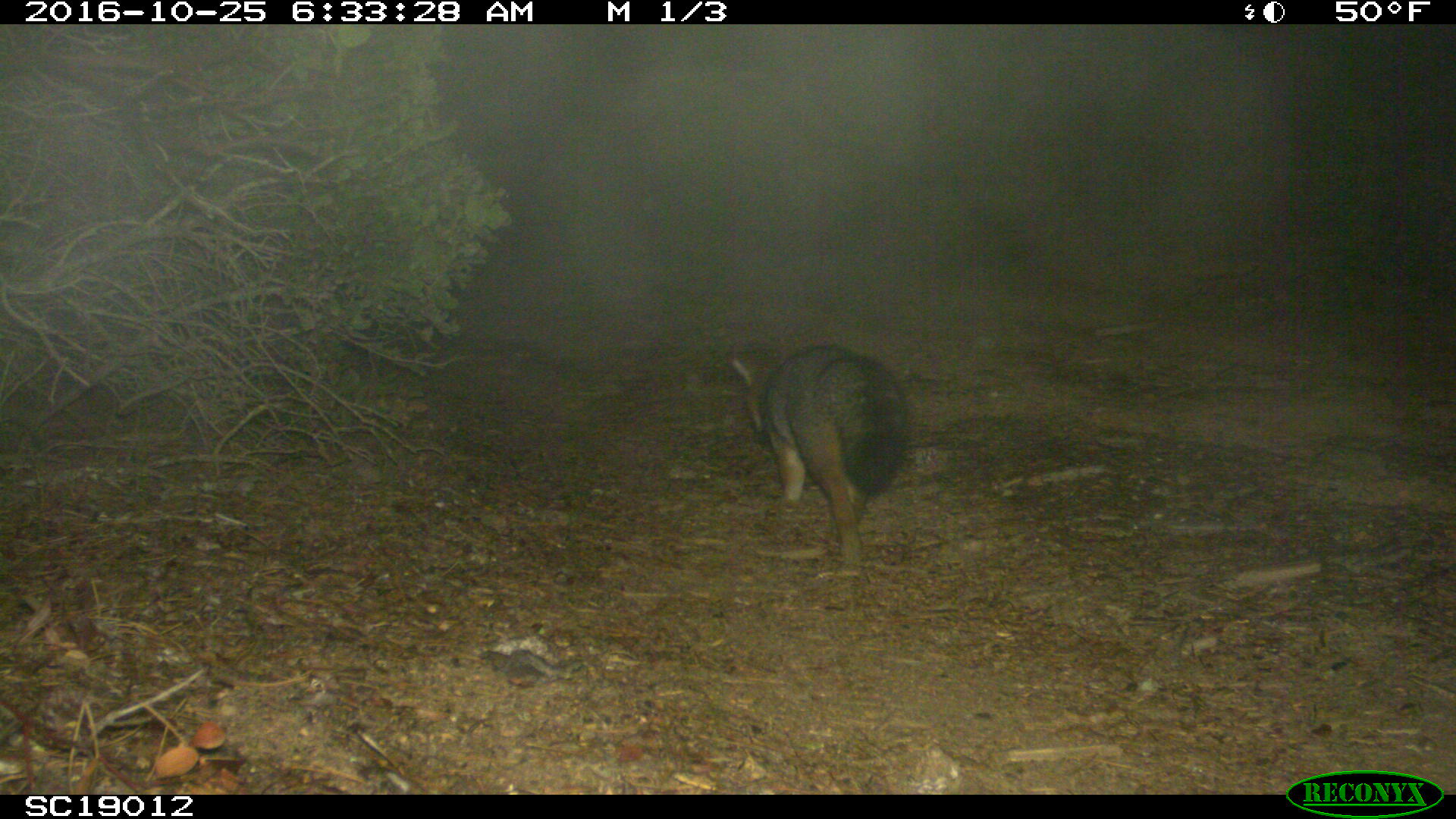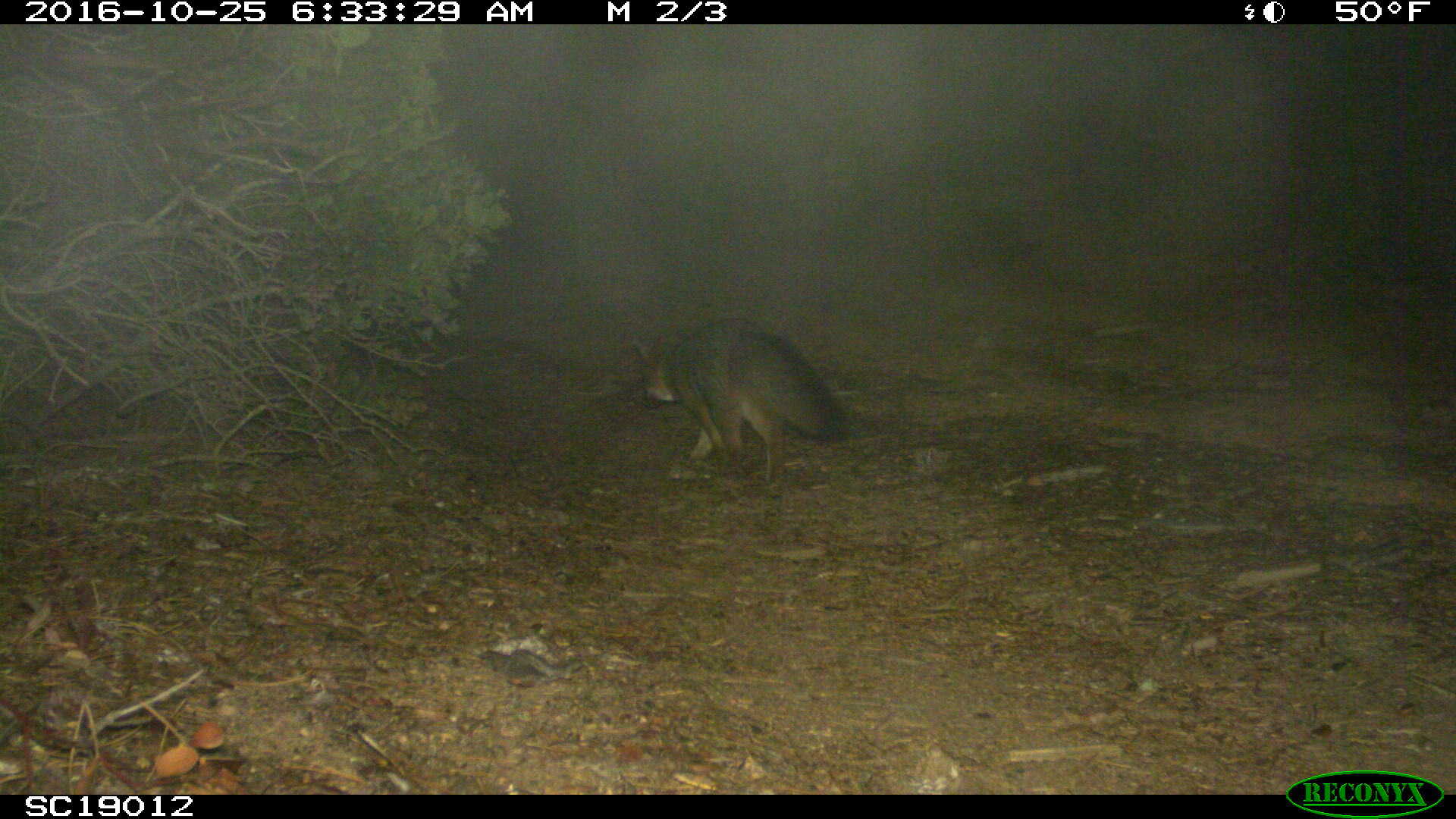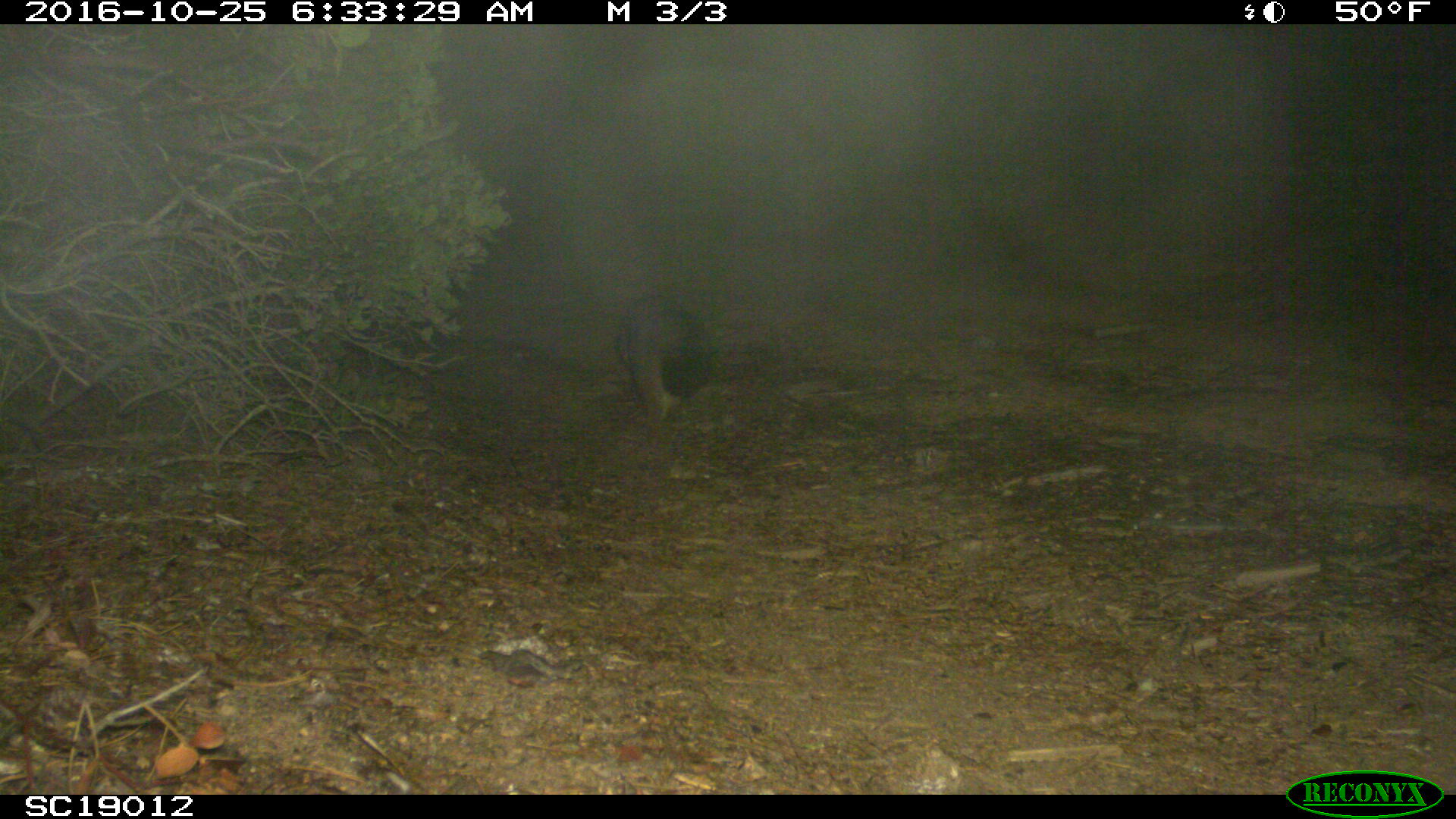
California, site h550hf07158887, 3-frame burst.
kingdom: Animalia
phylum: Chordata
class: Mammalia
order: Carnivora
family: Canidae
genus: Urocyon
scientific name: Urocyon littoralis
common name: island fox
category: fox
Fox (island fox) (Urocyon littoralis).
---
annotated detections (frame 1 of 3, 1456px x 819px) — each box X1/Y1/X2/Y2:
fox: 732/346/912/574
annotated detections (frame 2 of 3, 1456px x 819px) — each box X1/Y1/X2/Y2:
fox: 632/328/849/497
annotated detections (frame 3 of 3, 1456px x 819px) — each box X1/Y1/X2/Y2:
fox: 613/286/711/420